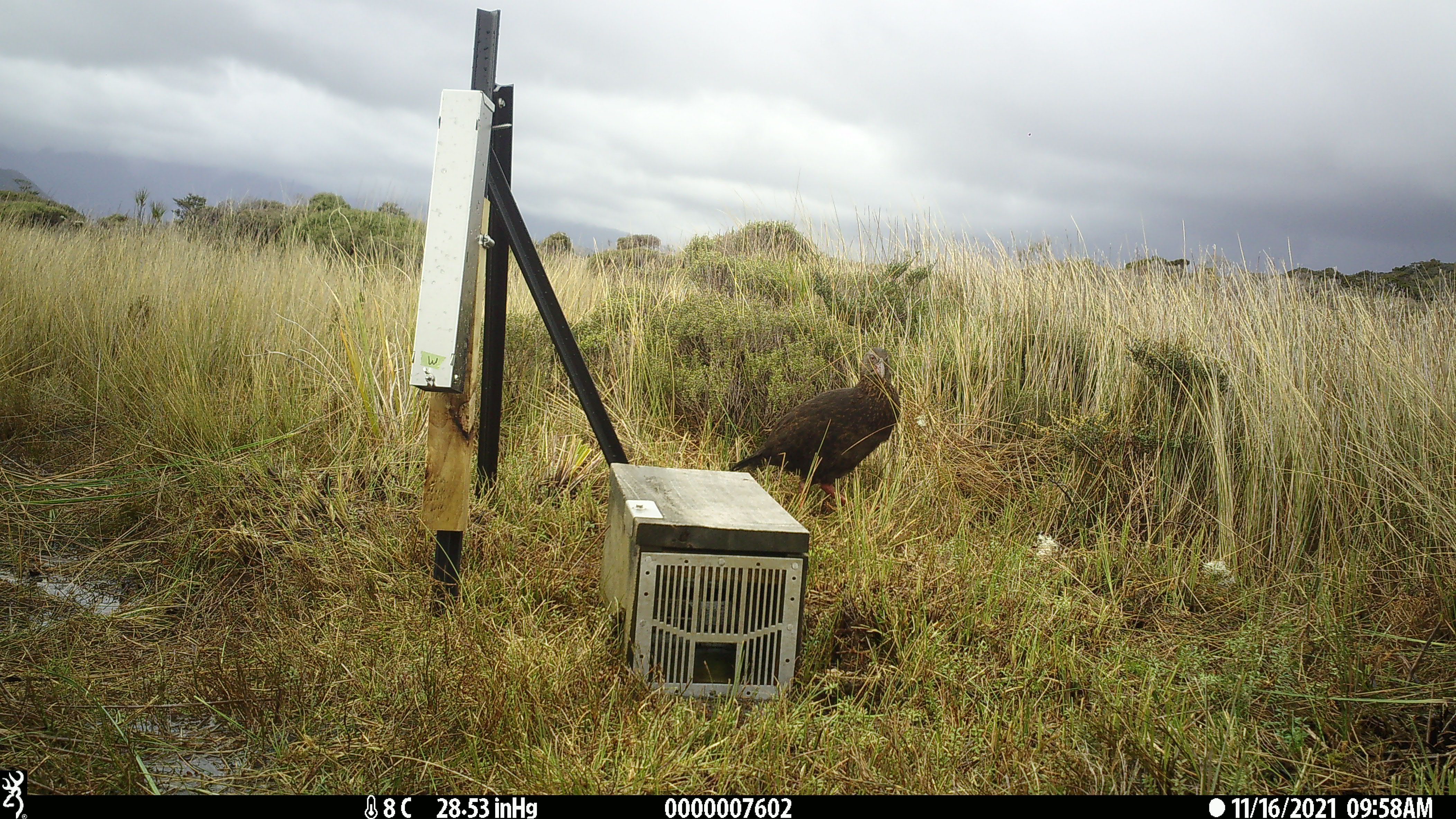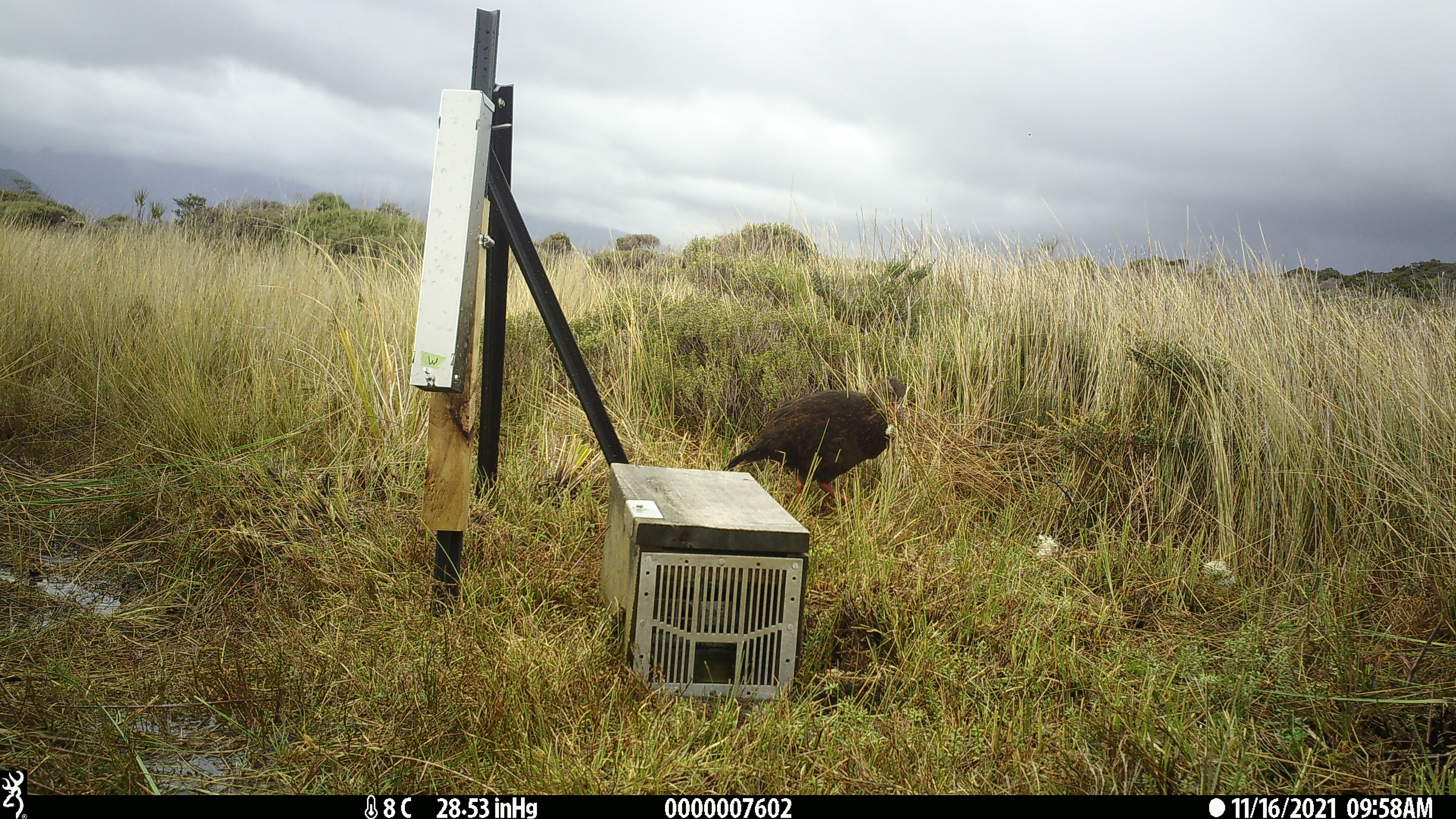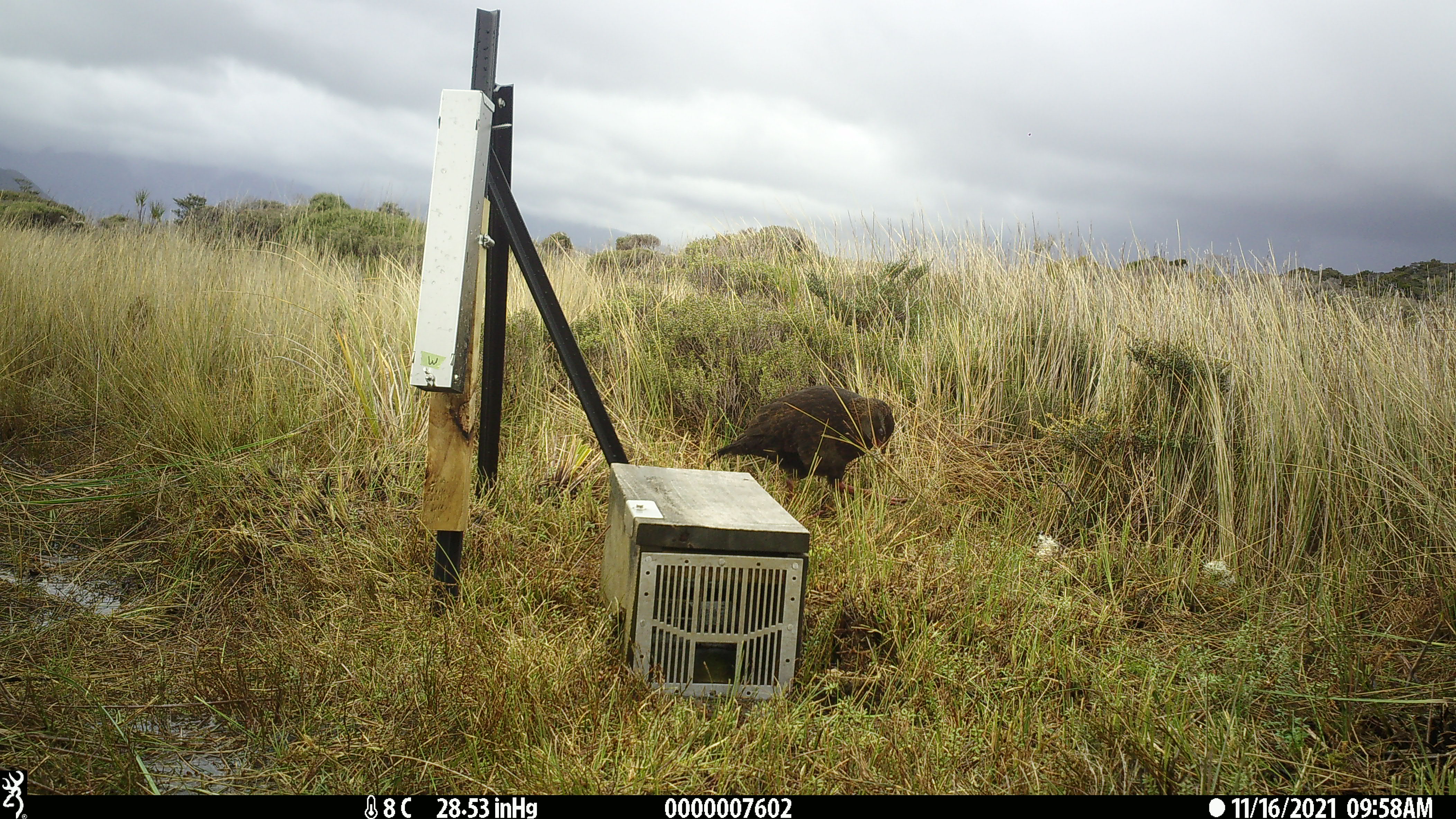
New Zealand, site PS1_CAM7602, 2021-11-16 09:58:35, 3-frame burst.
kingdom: Animalia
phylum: Chordata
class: Aves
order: Gruiformes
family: Rallidae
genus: Gallirallus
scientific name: Gallirallus australis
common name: weka